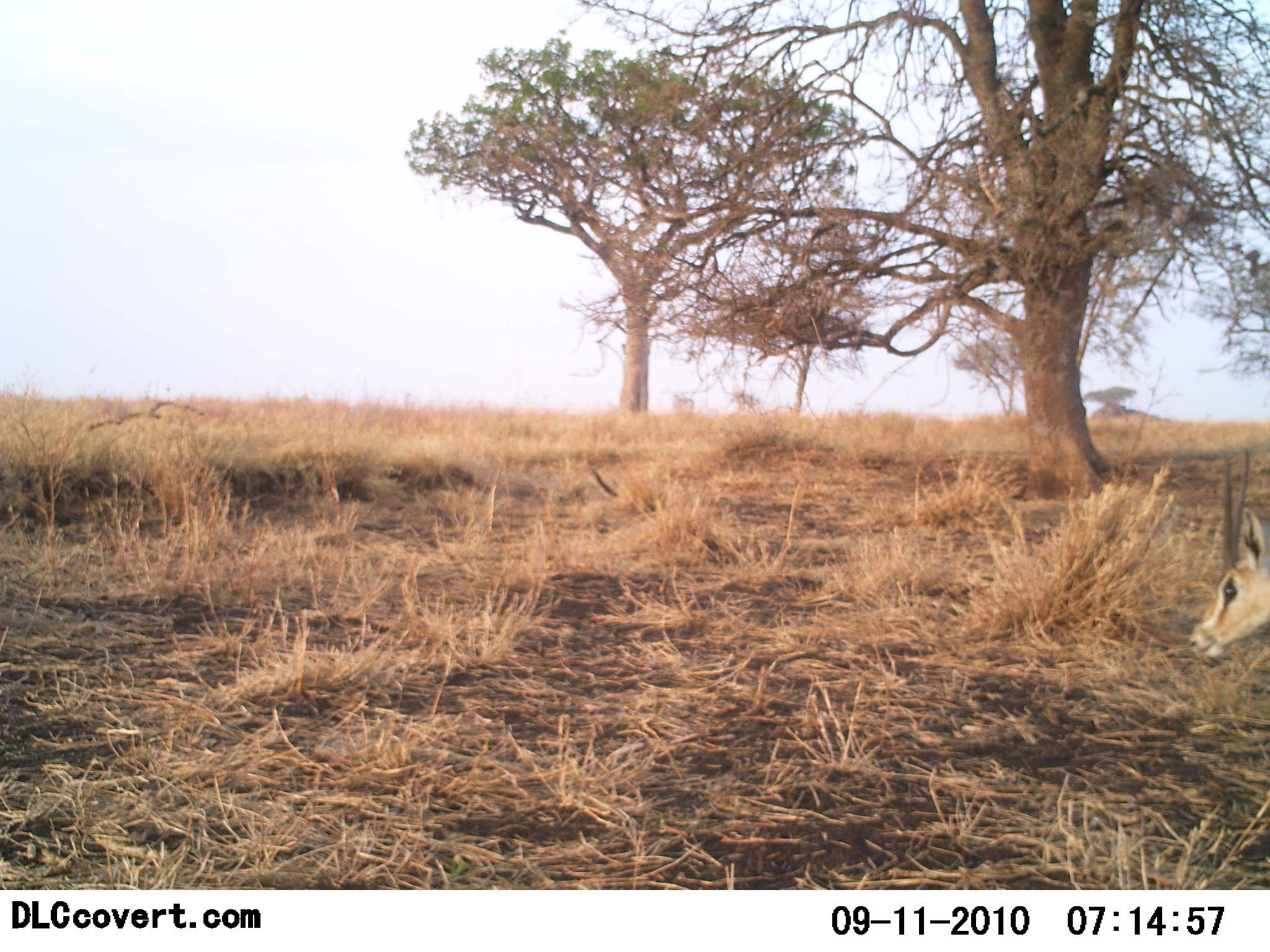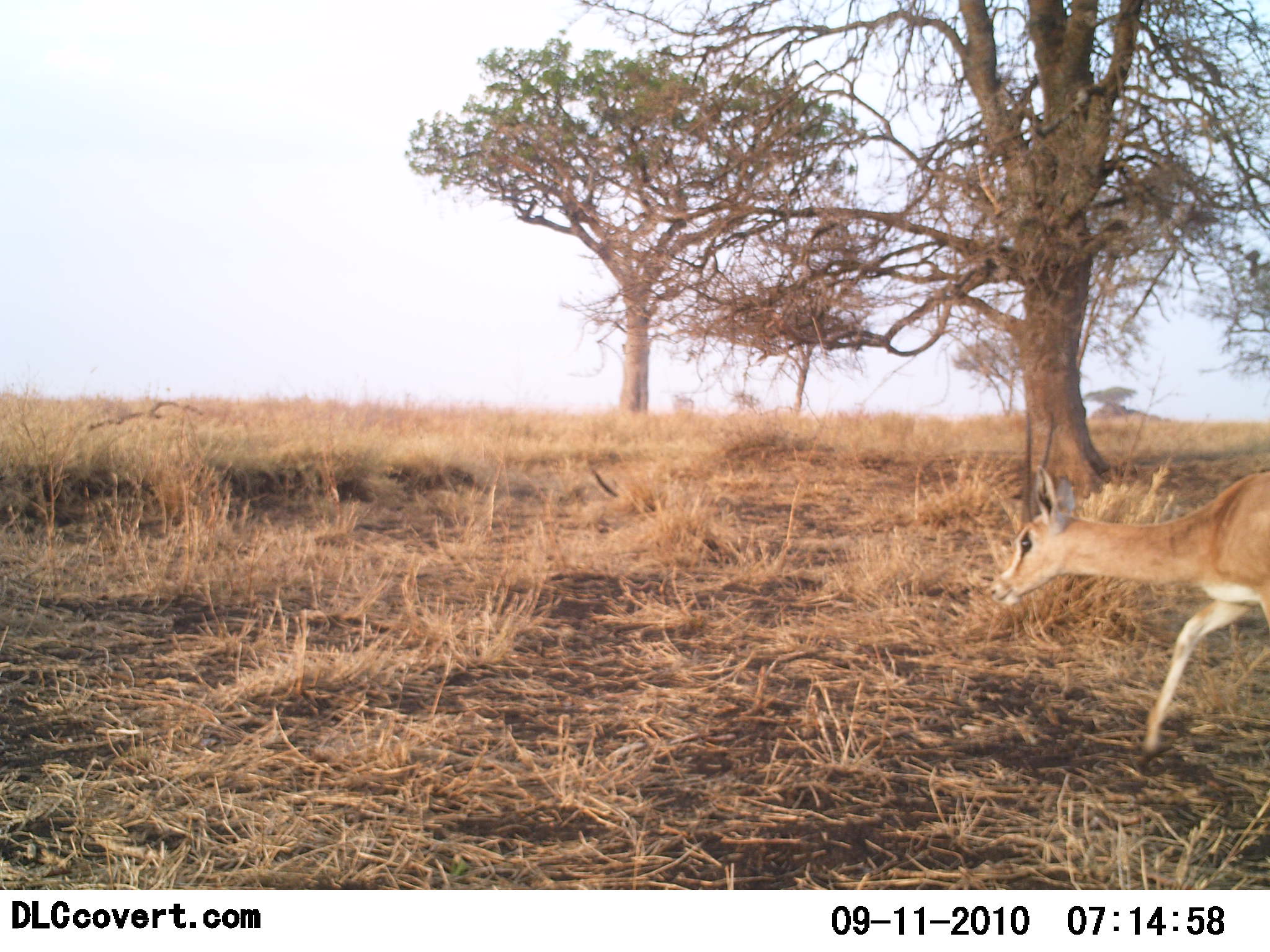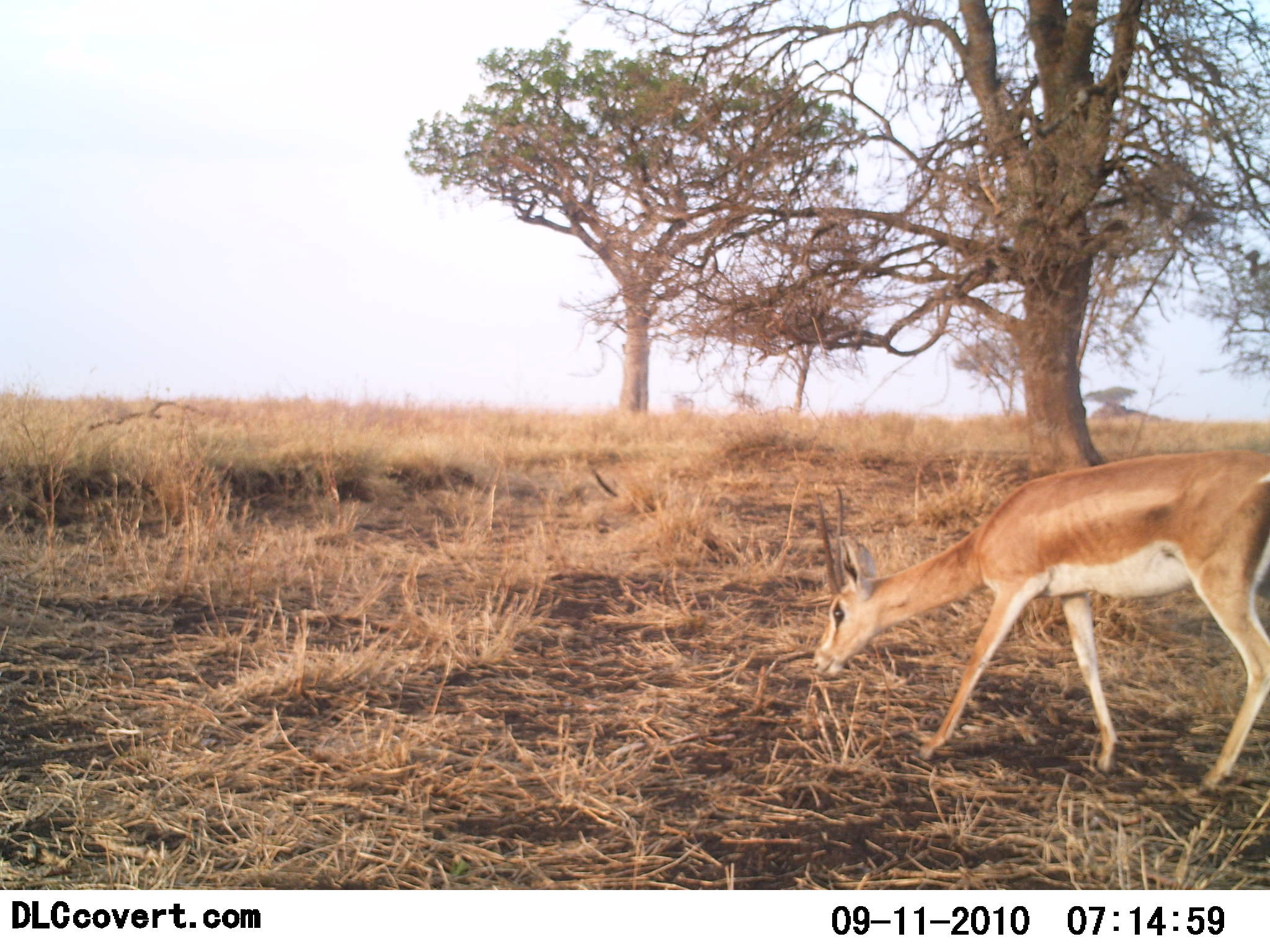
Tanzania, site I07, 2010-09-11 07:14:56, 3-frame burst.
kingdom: Animalia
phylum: Chordata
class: Mammalia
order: Artiodactyla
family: Bovidae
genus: Nanger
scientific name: Nanger granti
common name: grant's gazelle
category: gazellegrants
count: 1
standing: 0%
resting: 0%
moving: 75%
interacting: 0%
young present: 0%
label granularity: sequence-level